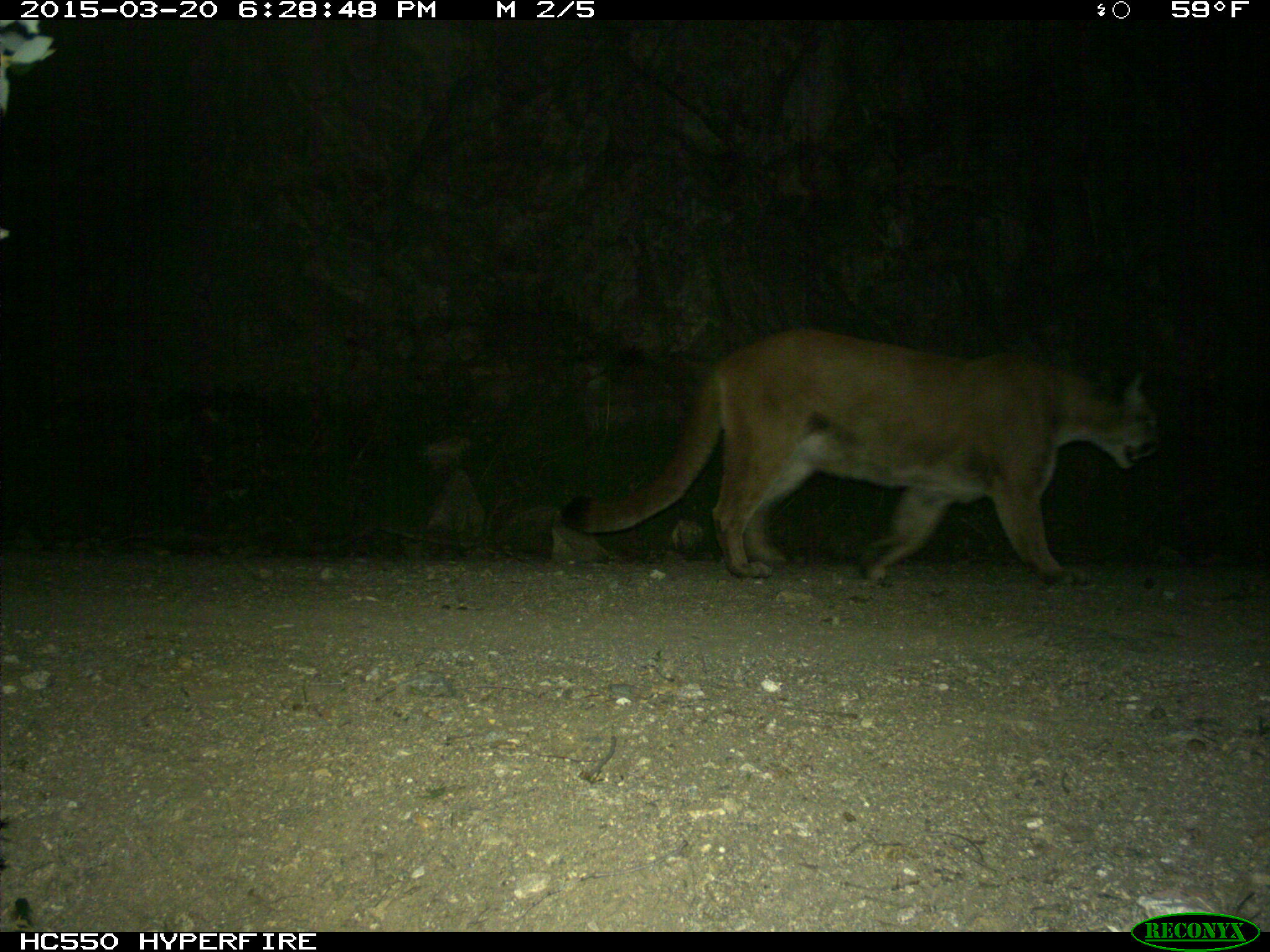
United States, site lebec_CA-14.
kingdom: Animalia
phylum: Chordata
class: Mammalia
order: Carnivora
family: Felidae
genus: Puma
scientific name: Puma concolor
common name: mountain lion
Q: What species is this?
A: Puma concolor (mountain lion).